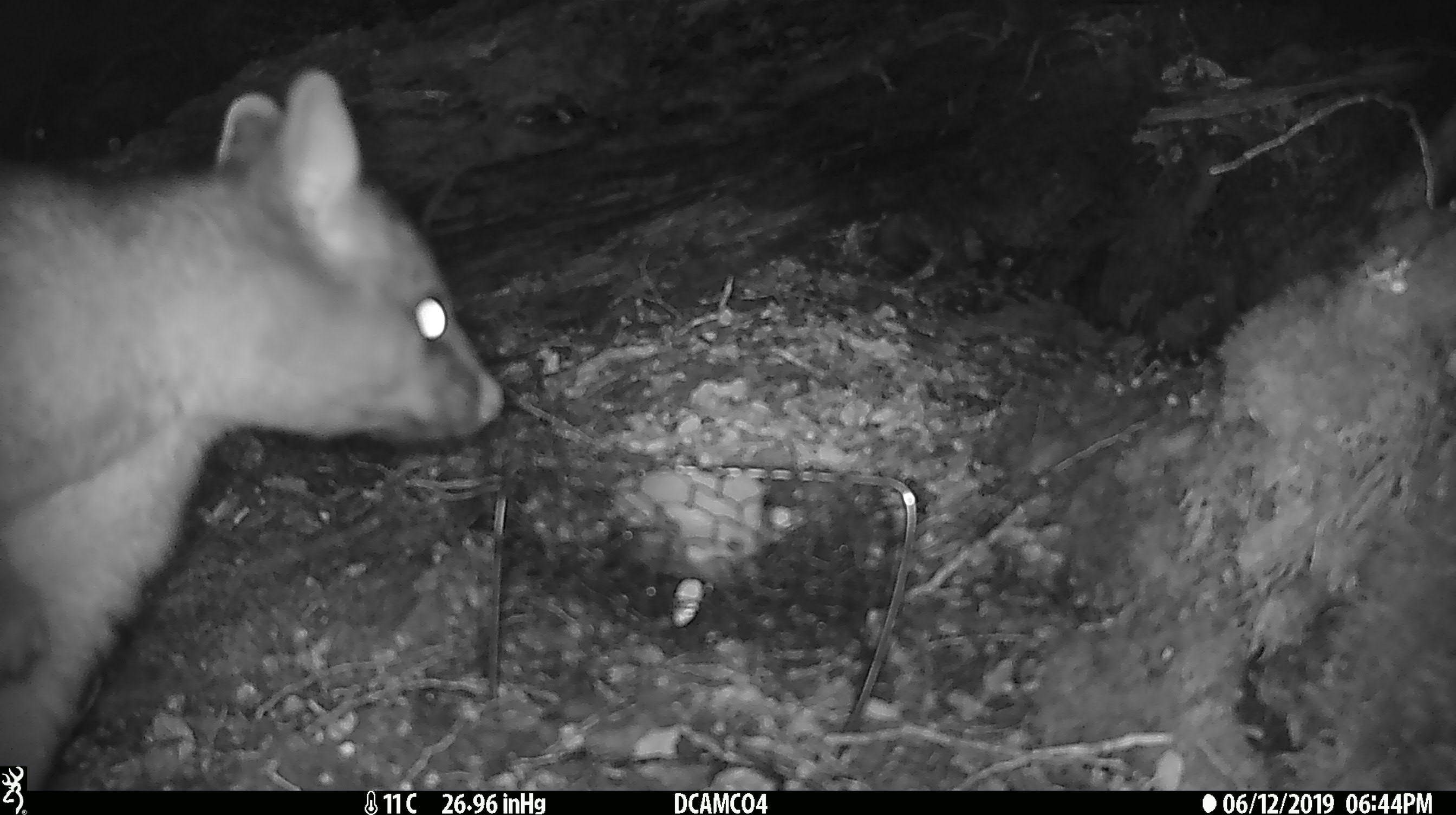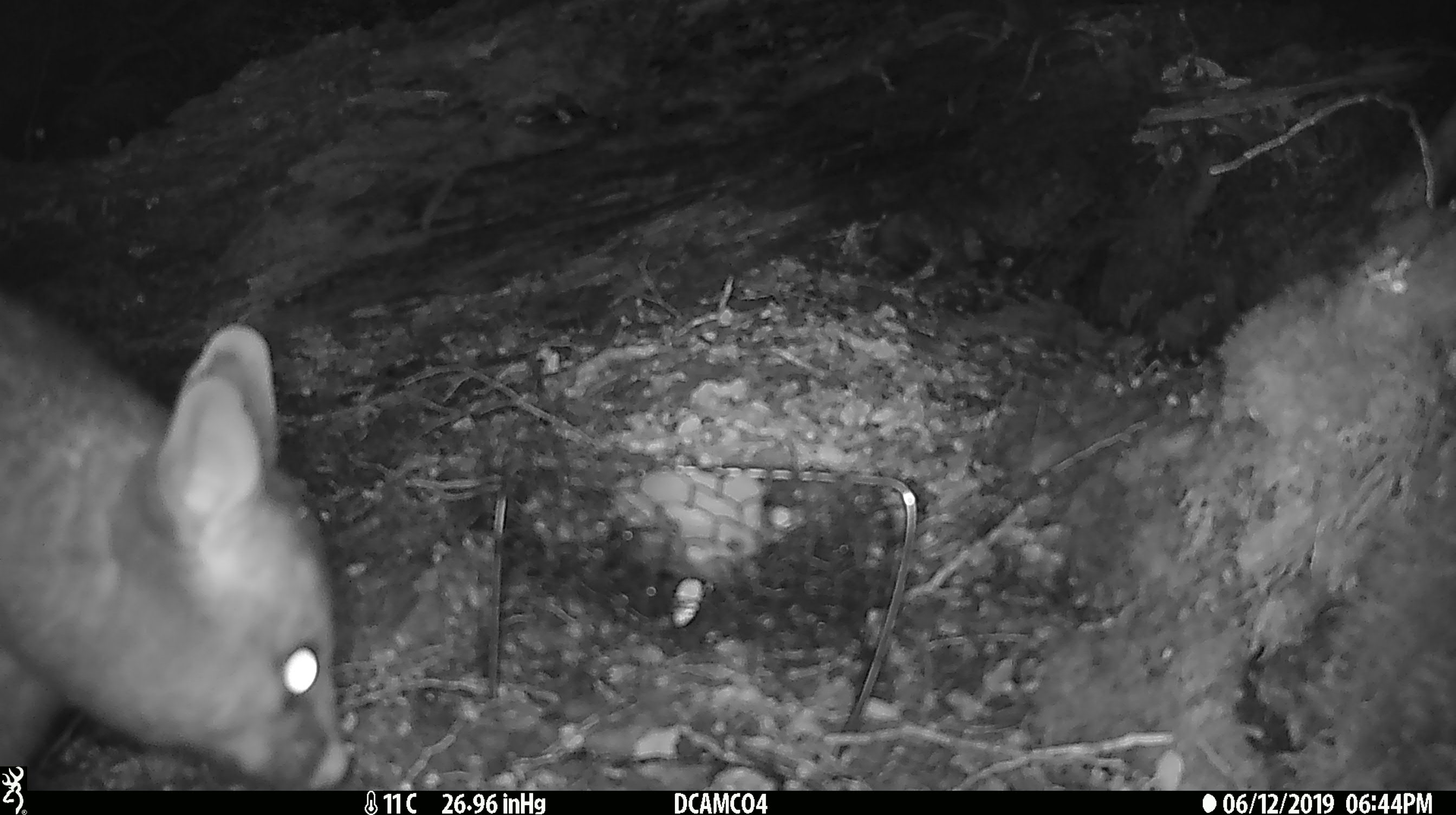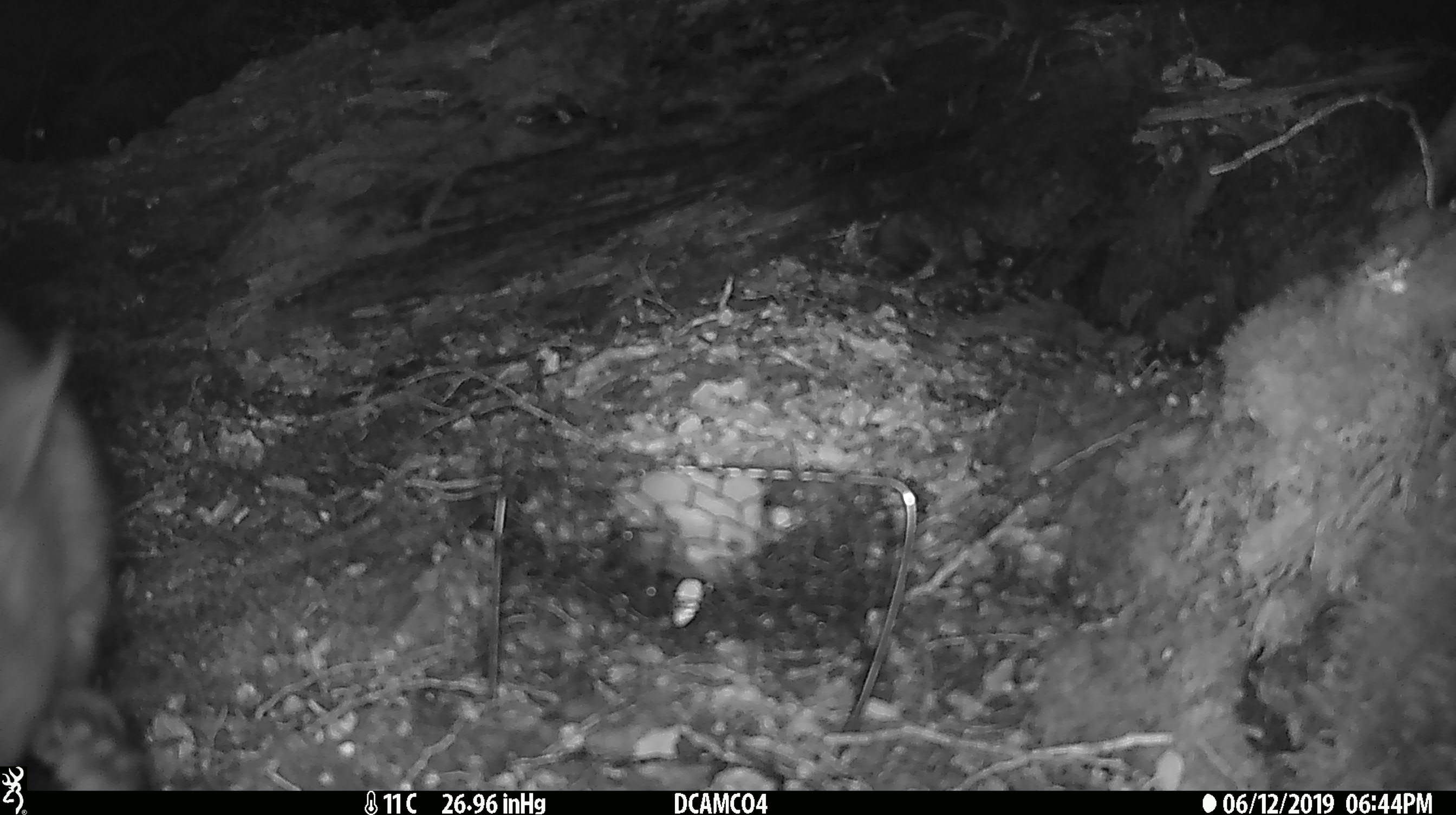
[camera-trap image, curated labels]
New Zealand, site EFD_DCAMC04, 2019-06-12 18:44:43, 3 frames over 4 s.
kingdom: Animalia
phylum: Chordata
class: Mammalia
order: Diprotodontia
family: Phalangeridae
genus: Trichosurus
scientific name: Trichosurus vulpecula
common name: common brushtail possum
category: possum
Possum (common brushtail possum) (Trichosurus vulpecula).